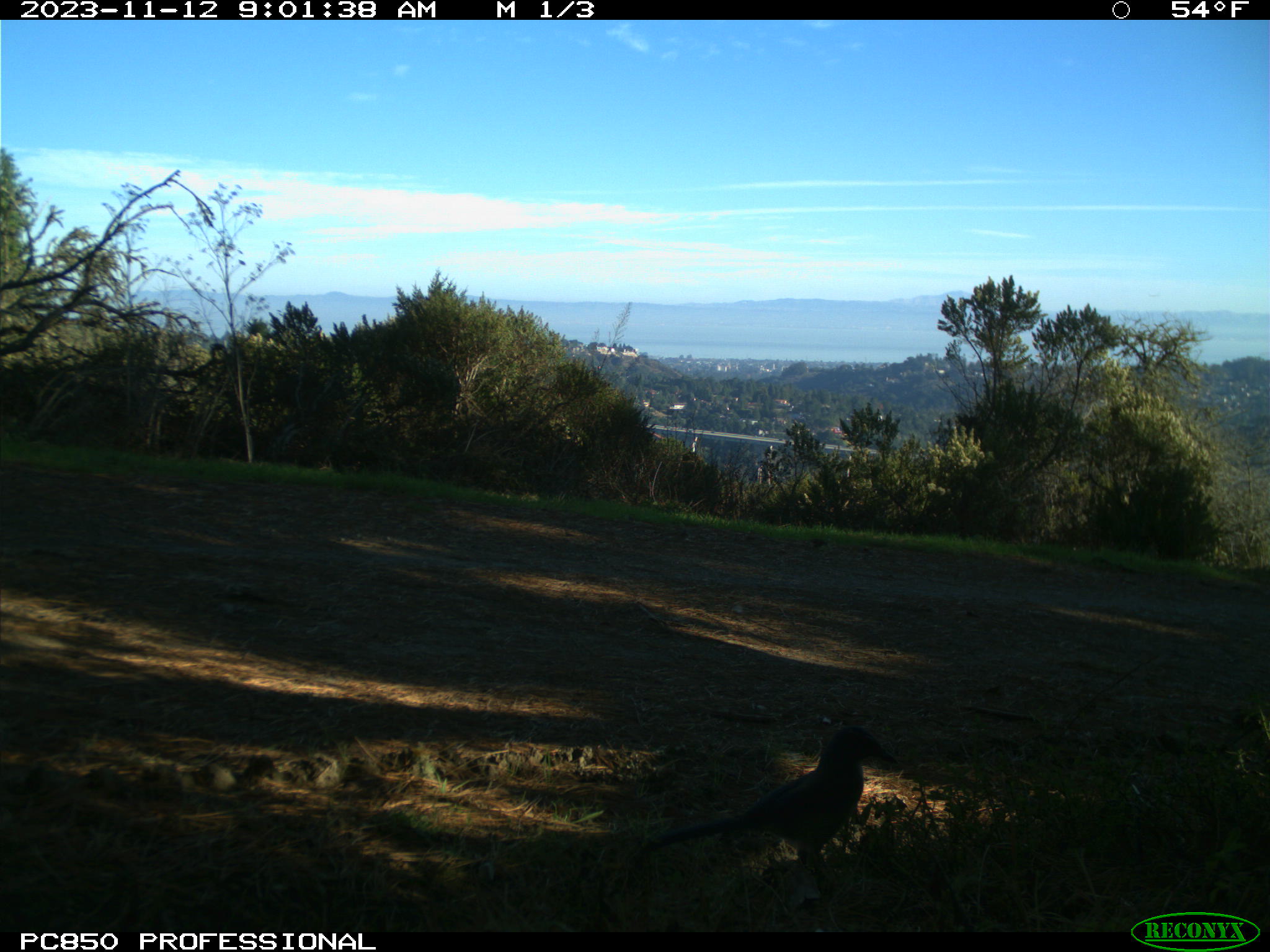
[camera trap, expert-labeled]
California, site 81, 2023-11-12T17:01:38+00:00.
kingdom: Animalia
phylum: Chordata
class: Aves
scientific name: Aves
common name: bird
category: unknown bird